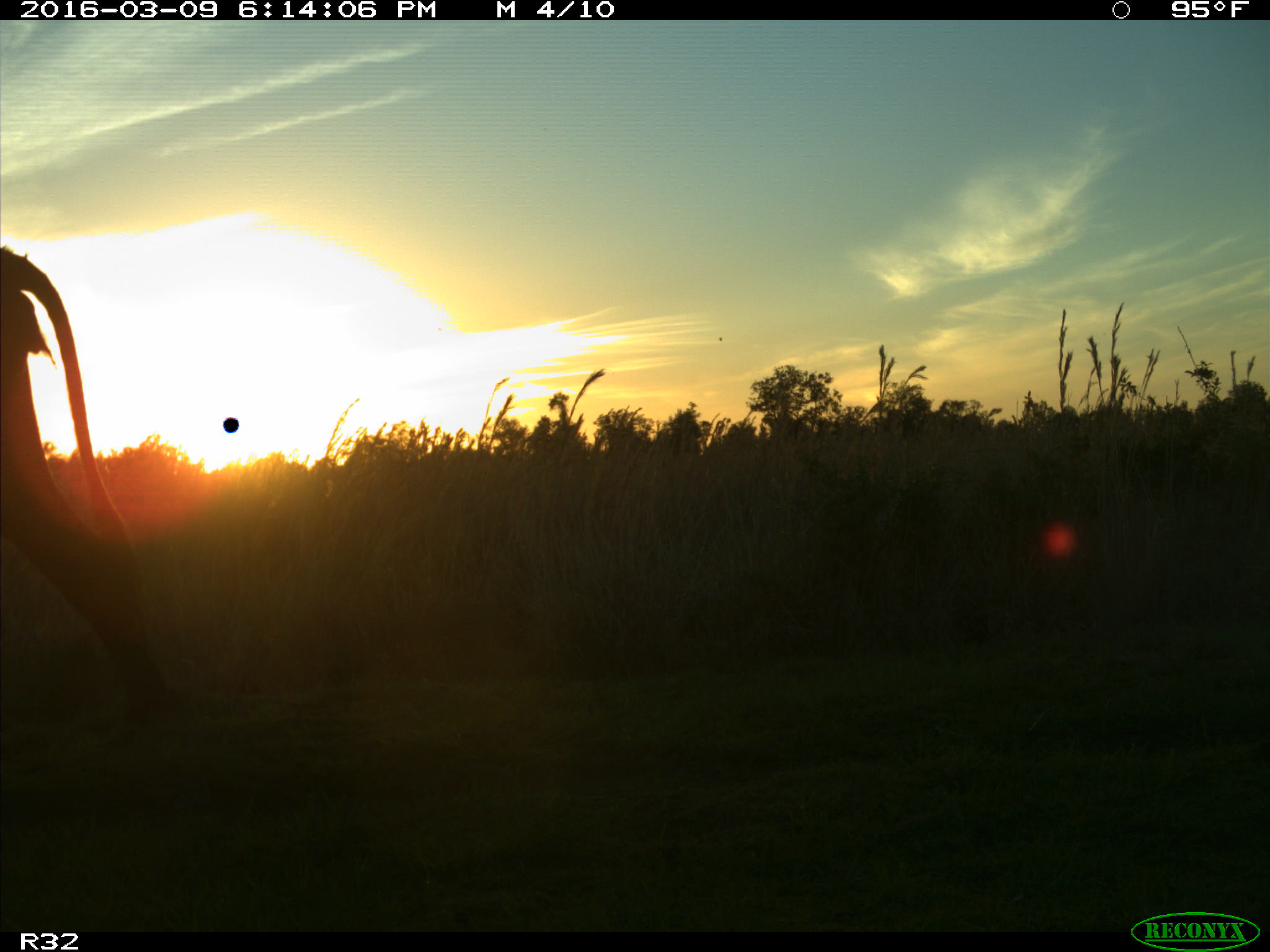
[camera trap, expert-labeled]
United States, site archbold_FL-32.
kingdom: Animalia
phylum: Chordata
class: Mammalia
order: Artiodactyla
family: Bovidae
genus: Bos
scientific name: Bos taurus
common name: domestic cow